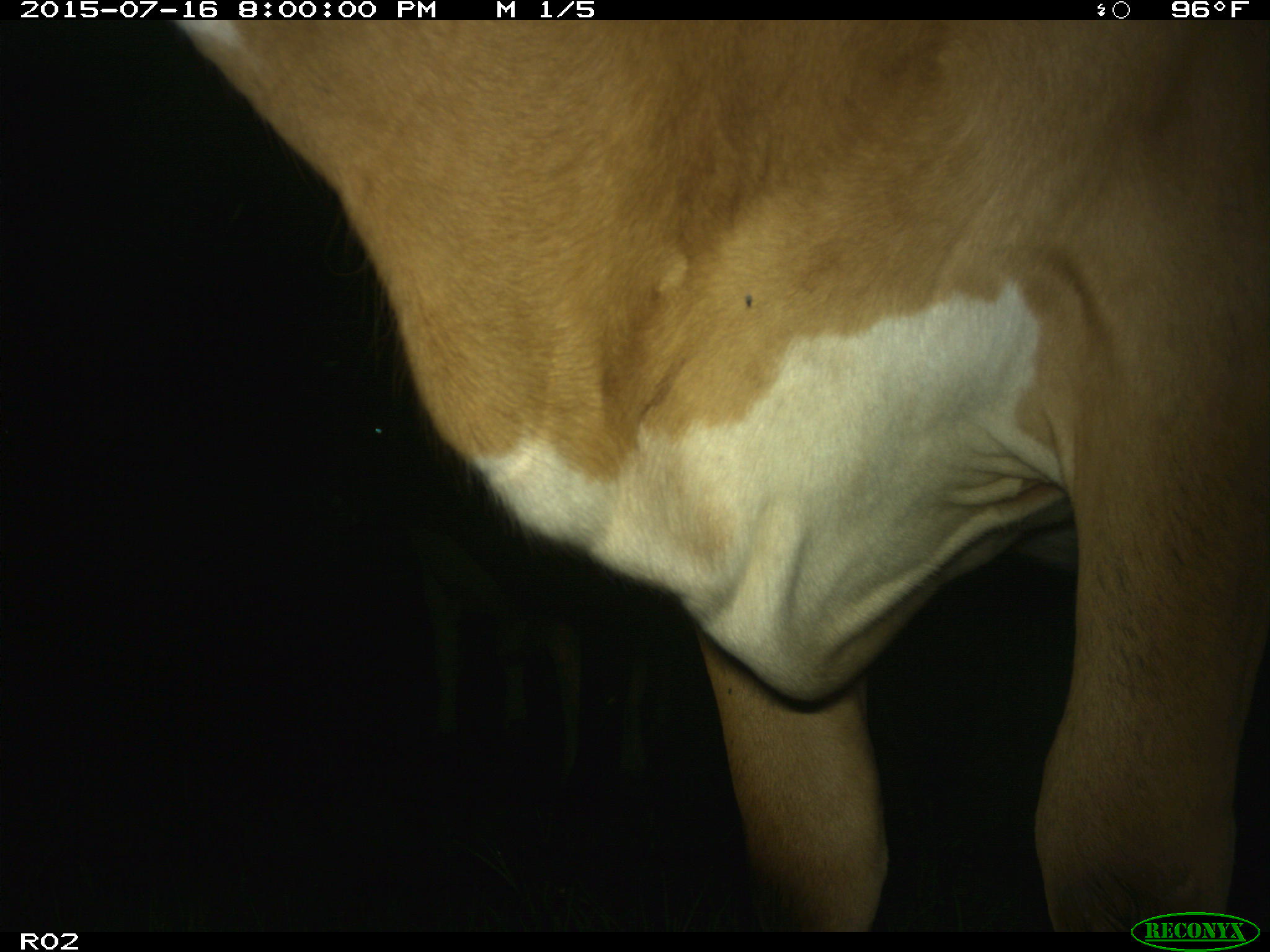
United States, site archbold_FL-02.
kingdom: Animalia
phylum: Chordata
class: Mammalia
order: Artiodactyla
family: Bovidae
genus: Bos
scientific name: Bos taurus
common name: domestic cow